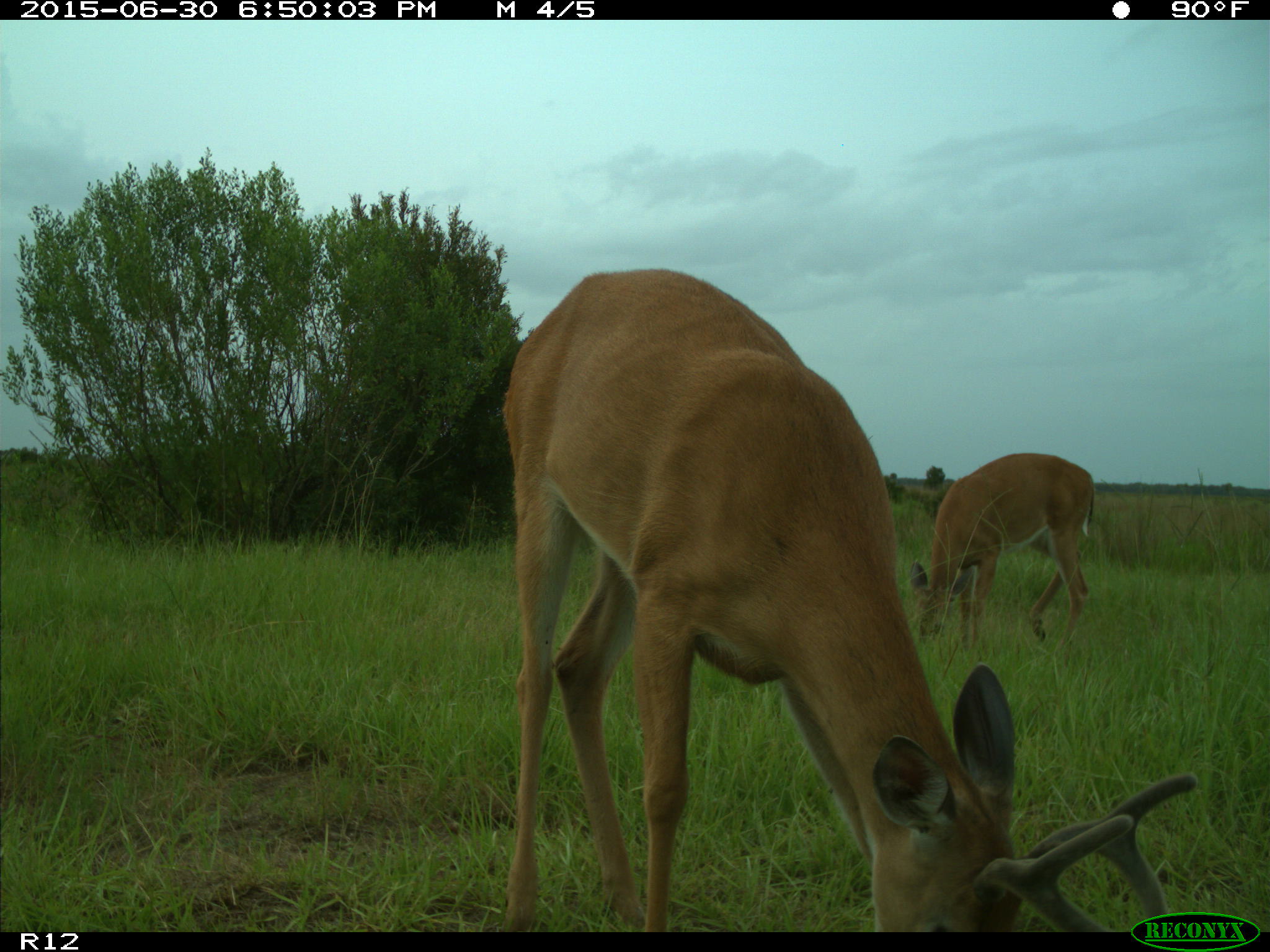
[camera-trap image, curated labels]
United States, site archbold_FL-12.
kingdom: Animalia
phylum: Chordata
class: Mammalia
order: Artiodactyla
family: Cervidae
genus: Odocoileus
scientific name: Odocoileus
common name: deer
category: unidentified deer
Unidentified deer (deer) (Odocoileus).